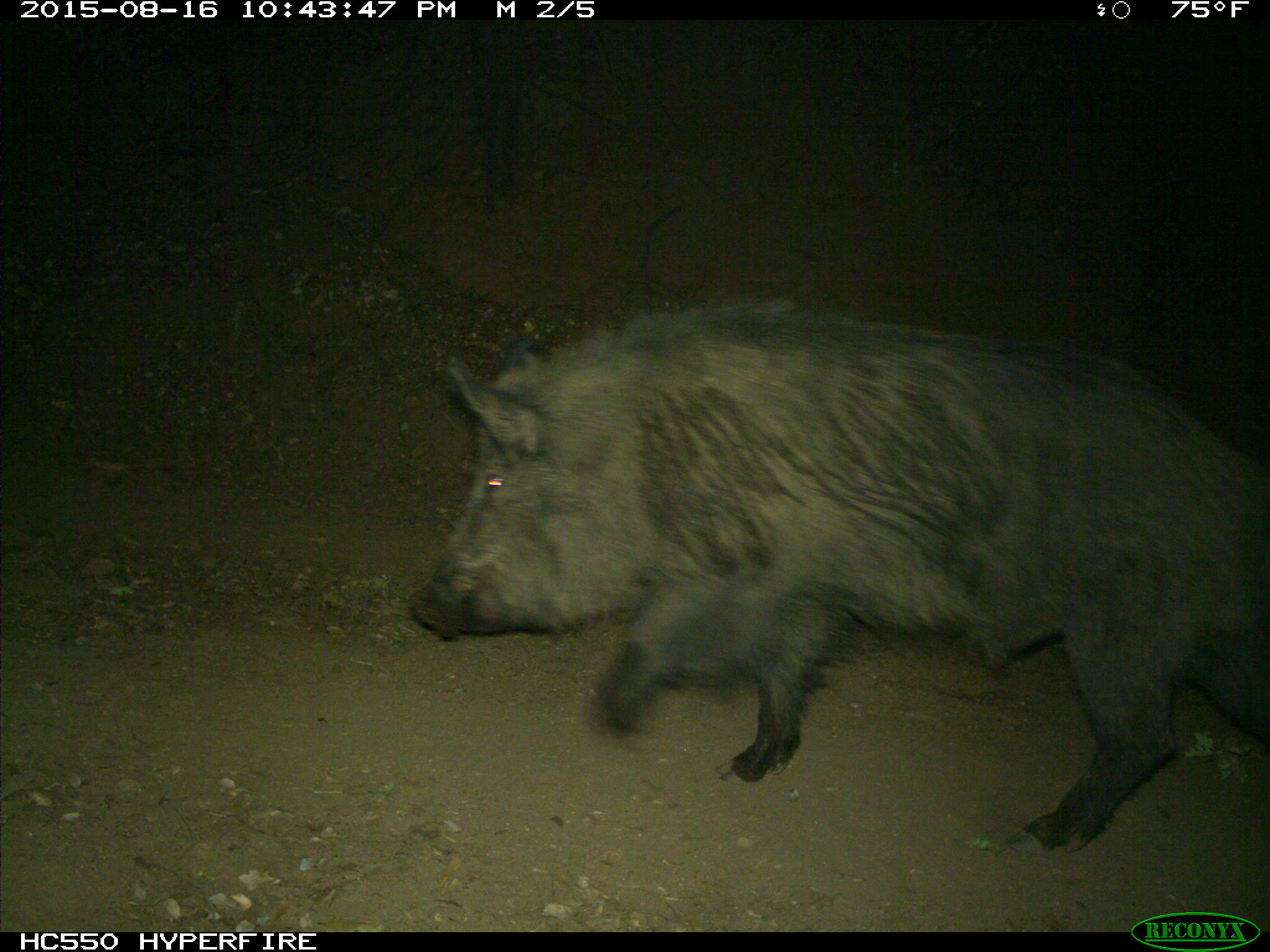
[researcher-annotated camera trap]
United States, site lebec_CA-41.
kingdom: Animalia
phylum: Chordata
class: Mammalia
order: Artiodactyla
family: Suidae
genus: Sus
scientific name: Sus scrofa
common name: wild boar